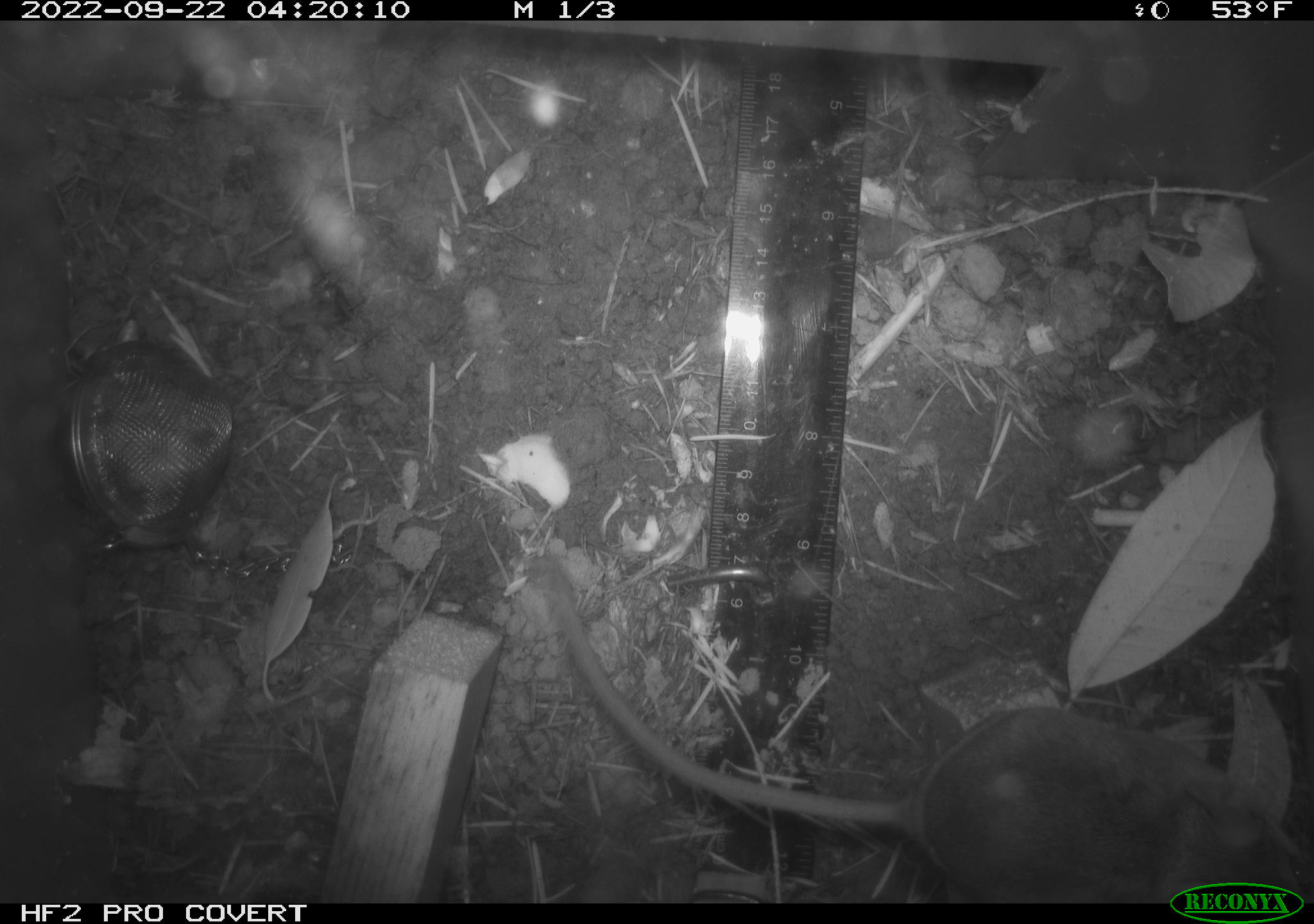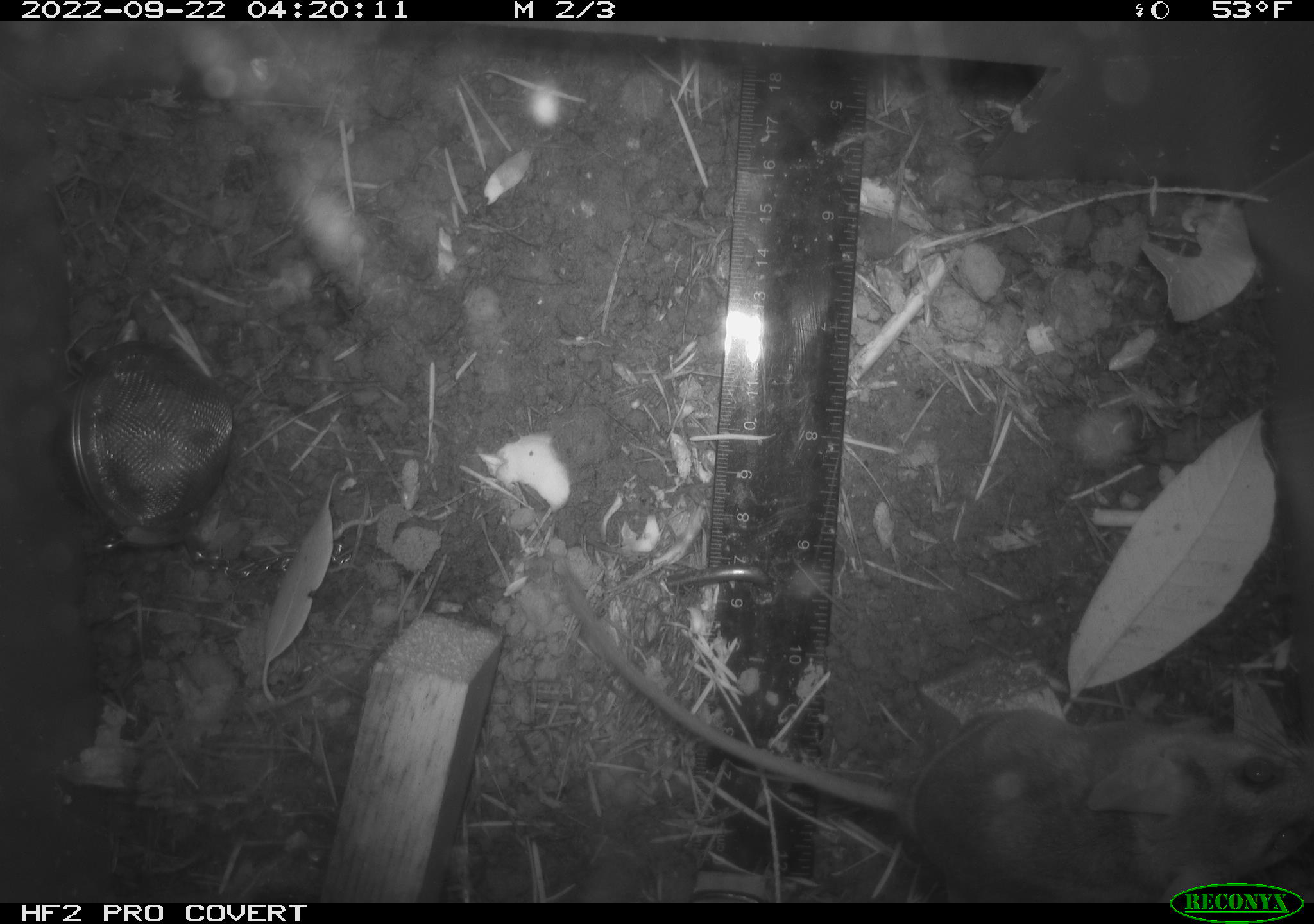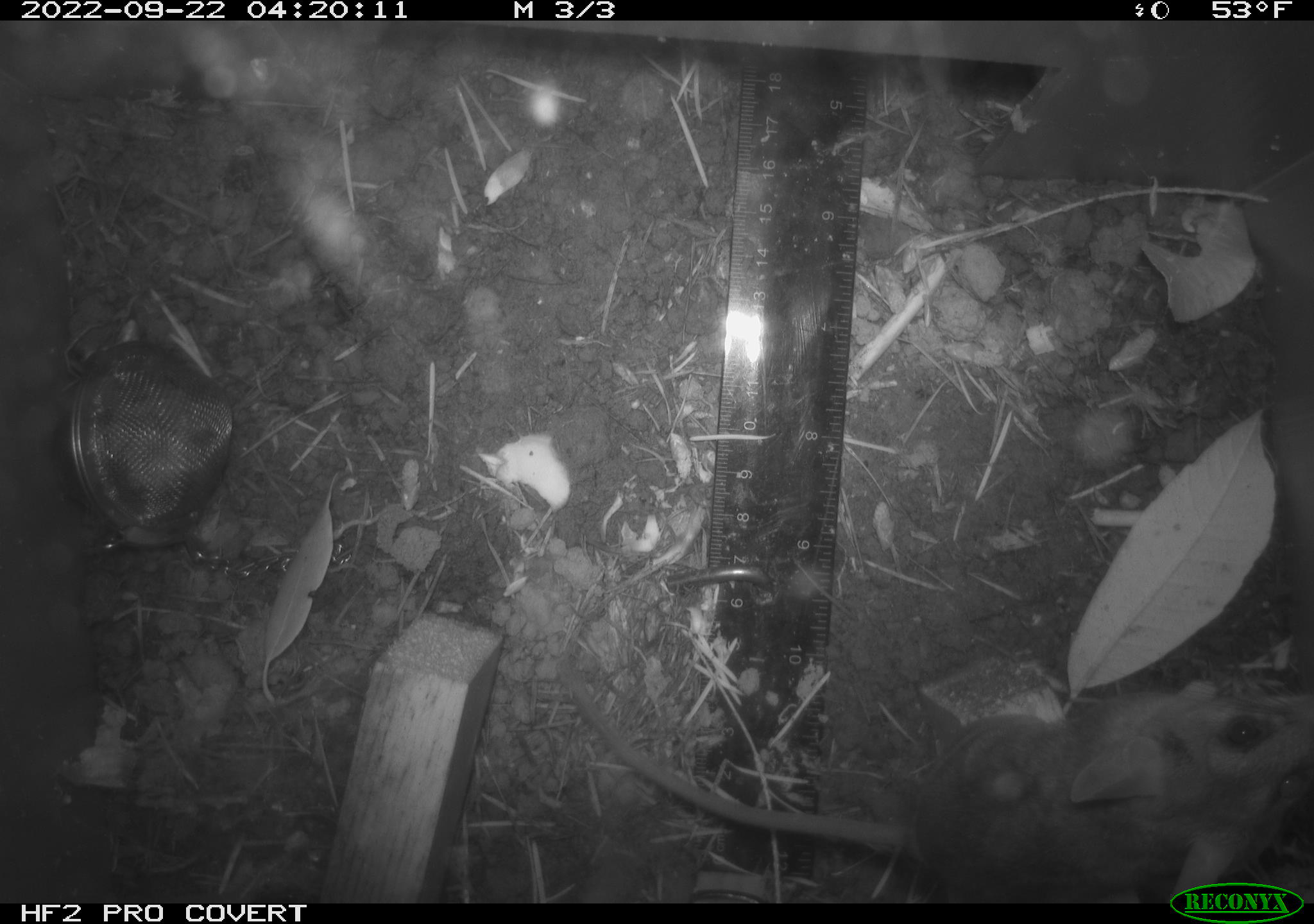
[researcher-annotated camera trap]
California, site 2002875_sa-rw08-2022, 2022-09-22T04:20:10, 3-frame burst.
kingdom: Animalia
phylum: Chordata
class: Mammalia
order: Rodentia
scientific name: Rodentia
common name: mouse species